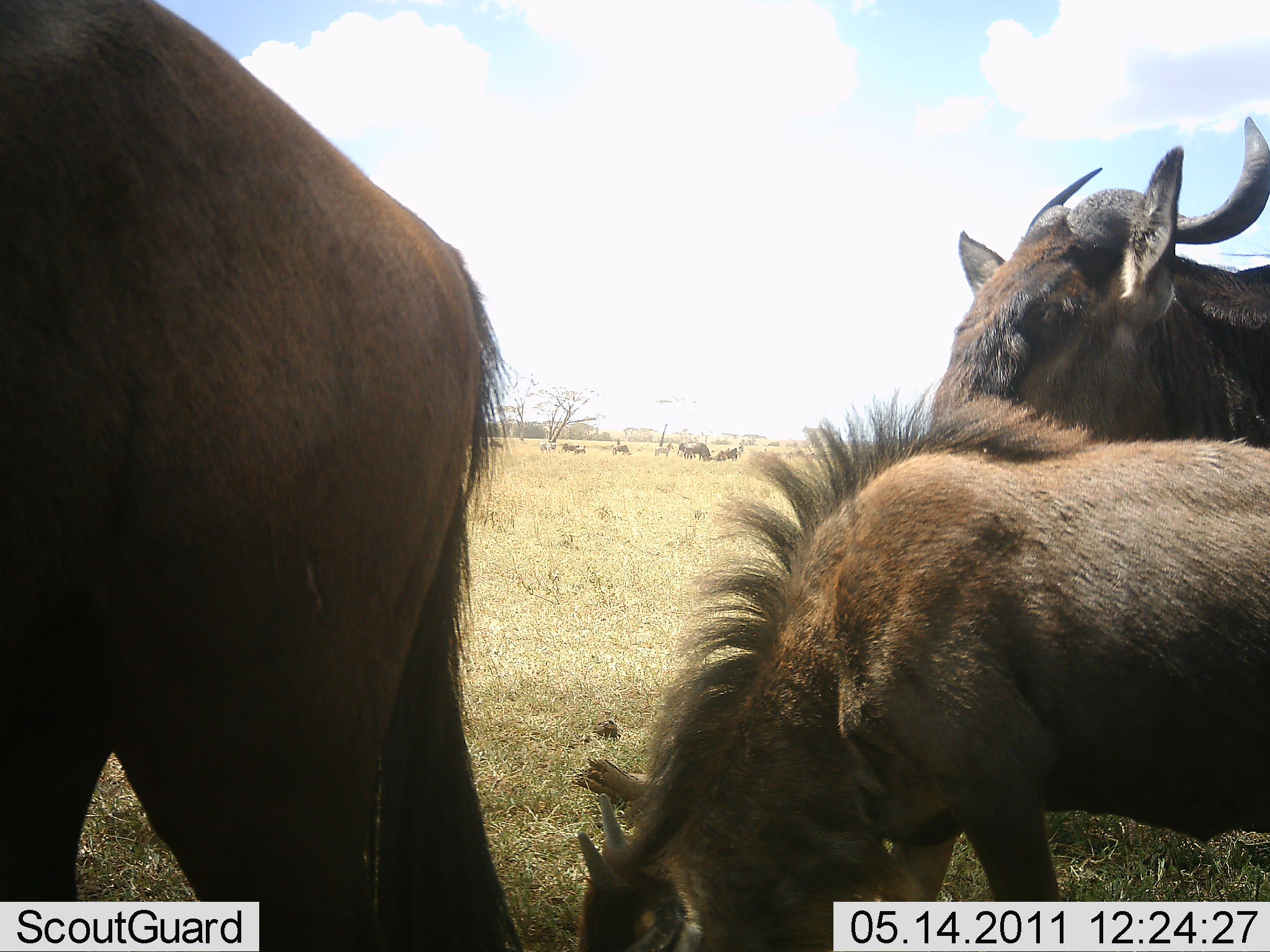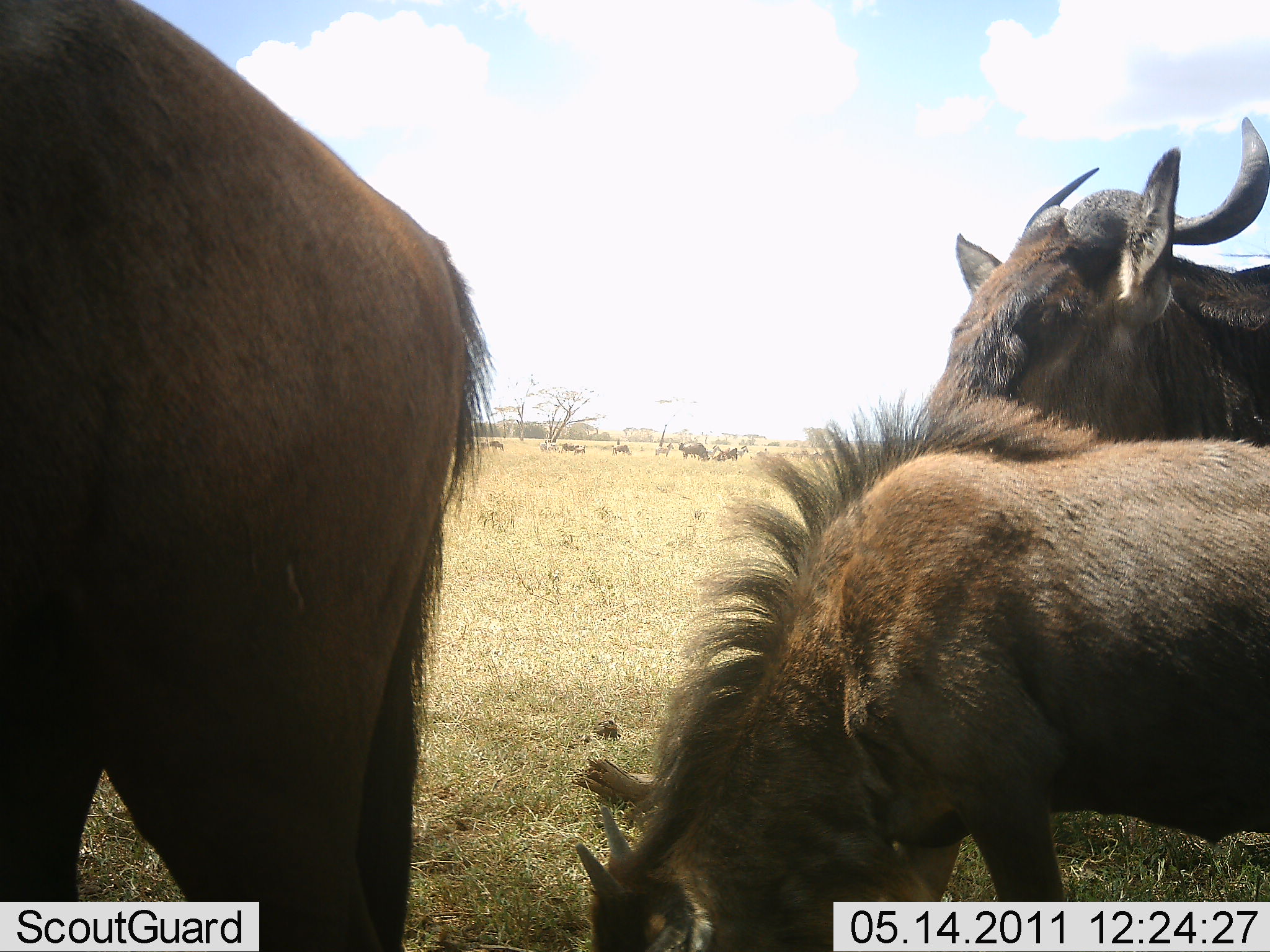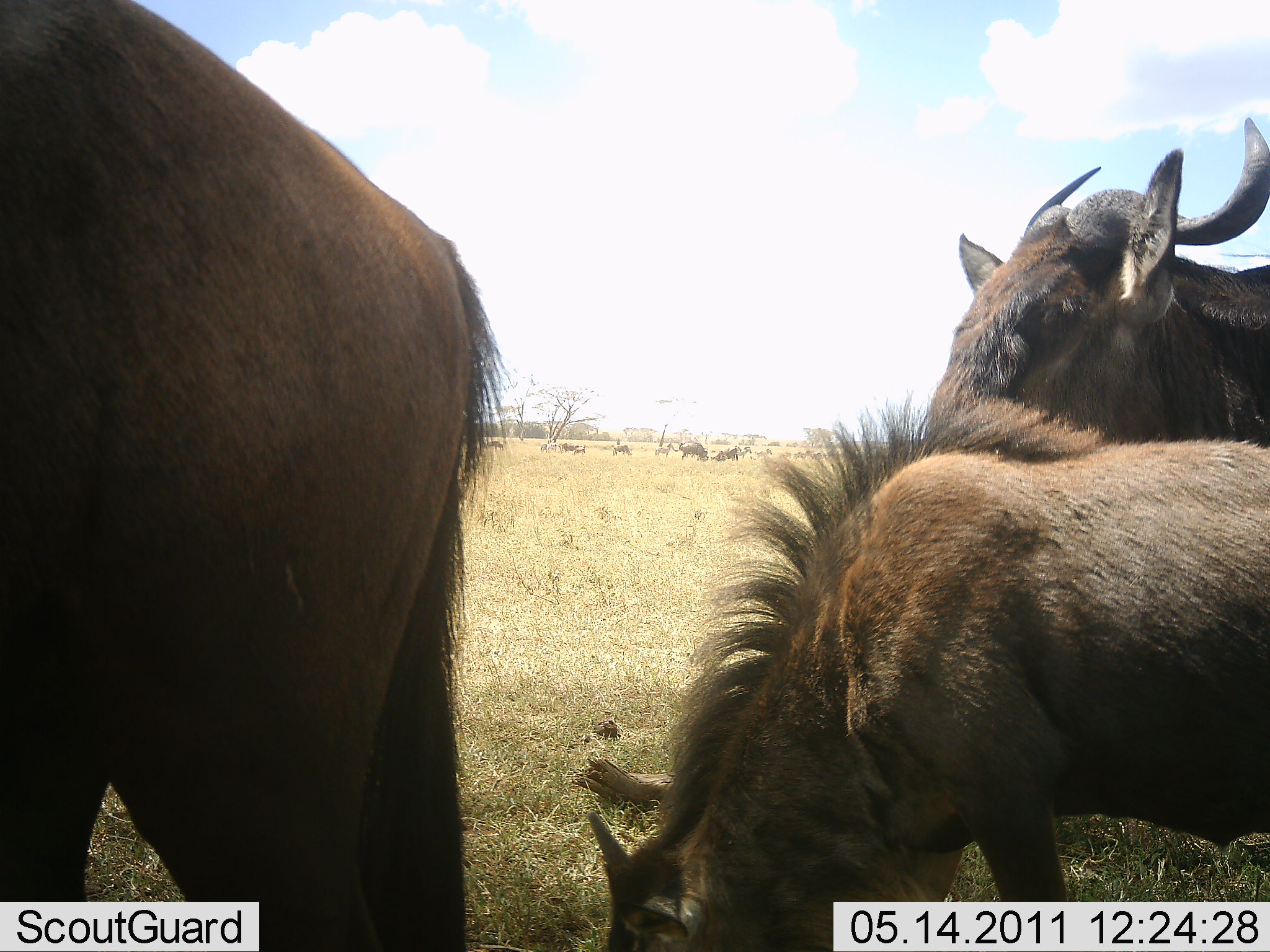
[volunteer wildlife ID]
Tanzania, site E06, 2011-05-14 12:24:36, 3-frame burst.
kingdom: Animalia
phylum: Chordata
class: Mammalia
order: Artiodactyla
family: Bovidae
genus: Connochaetes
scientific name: Connochaetes taurinus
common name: blue wildebeest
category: wildebeest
Wildebeest (blue wildebeest) (Connochaetes taurinus), count 3. Behavior (volunteer vote fractions): standing 82%, resting 9%, moving 9%, interacting 0%. Young present (vote fraction): 55%. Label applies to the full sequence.